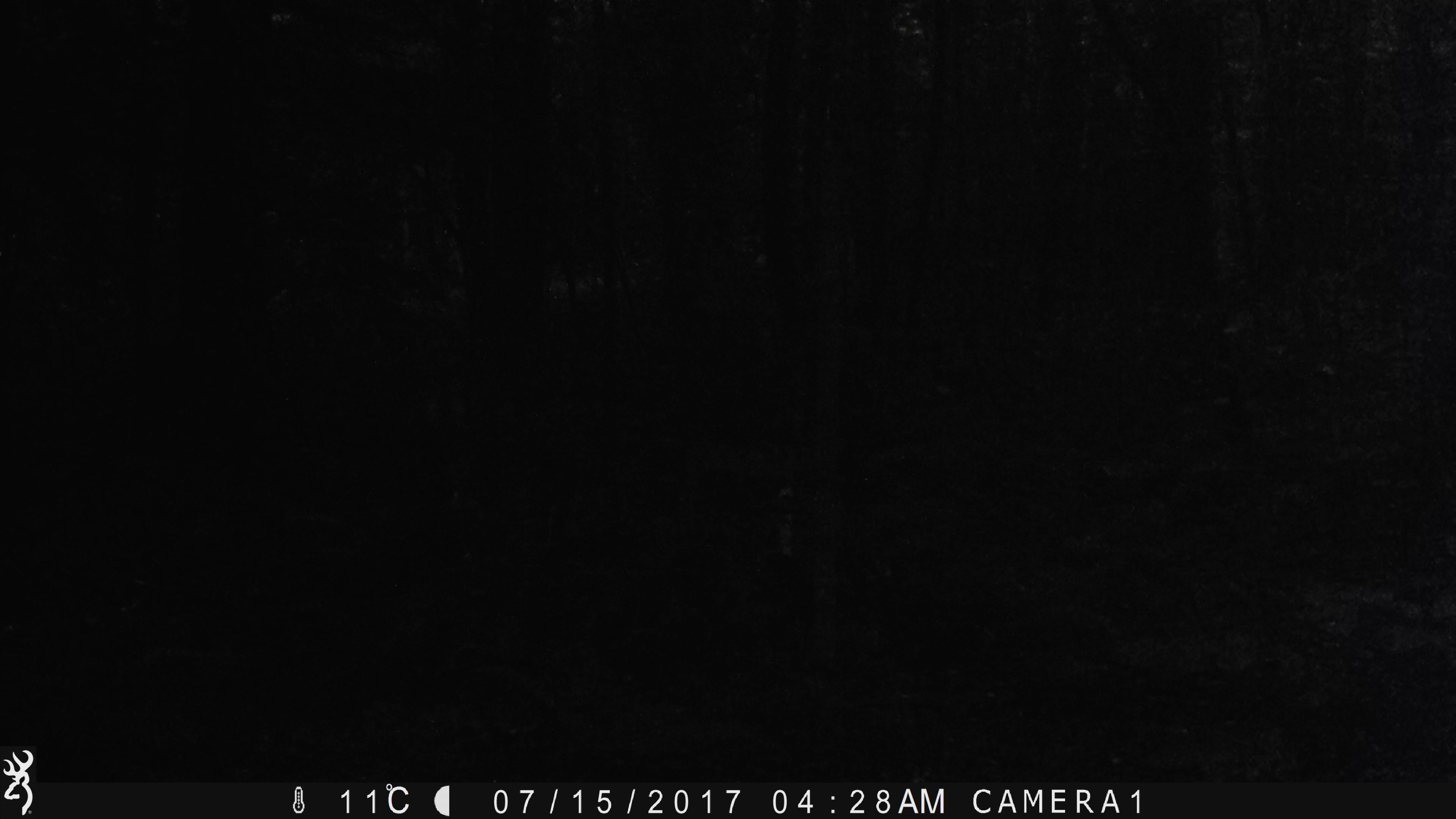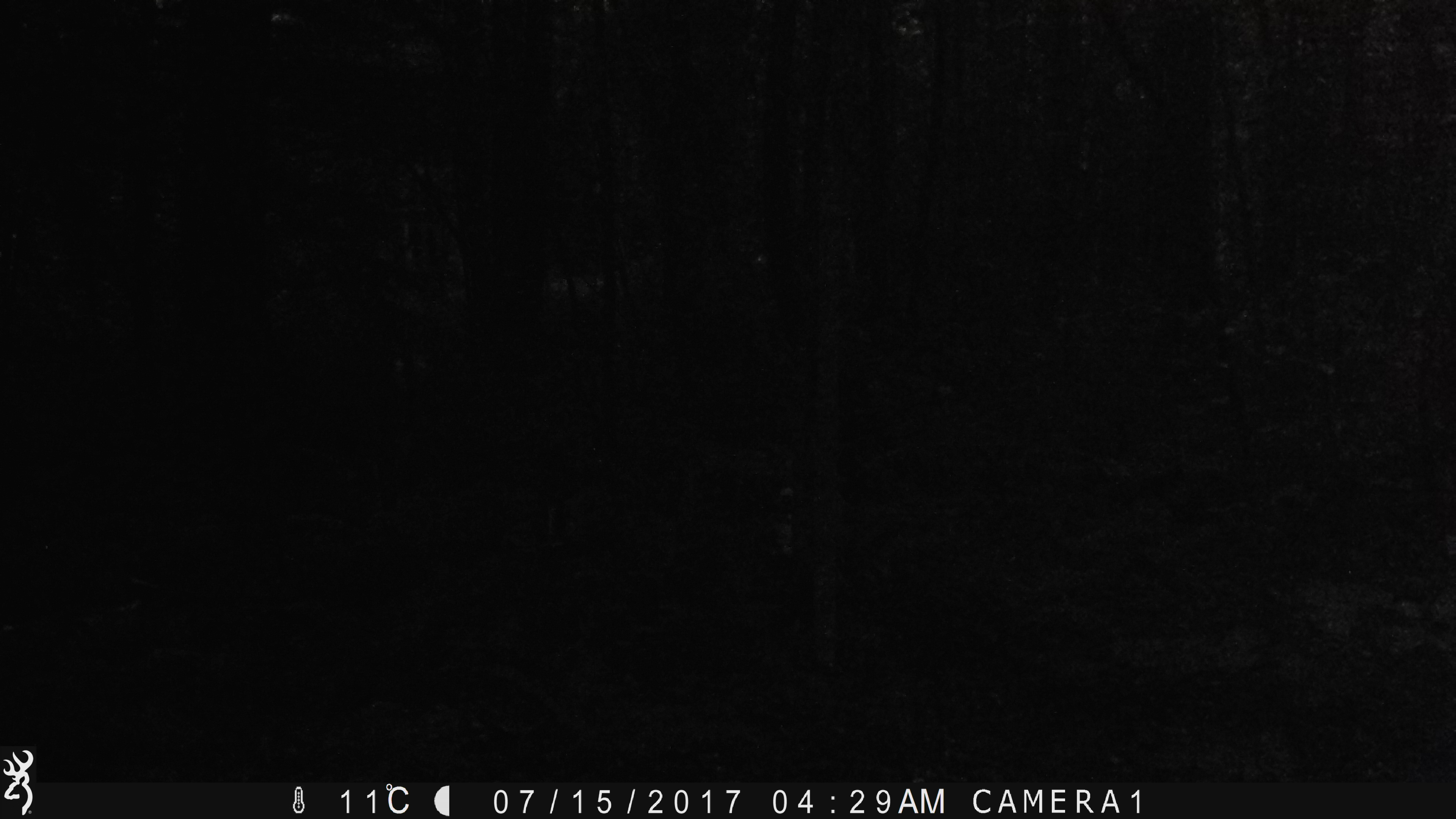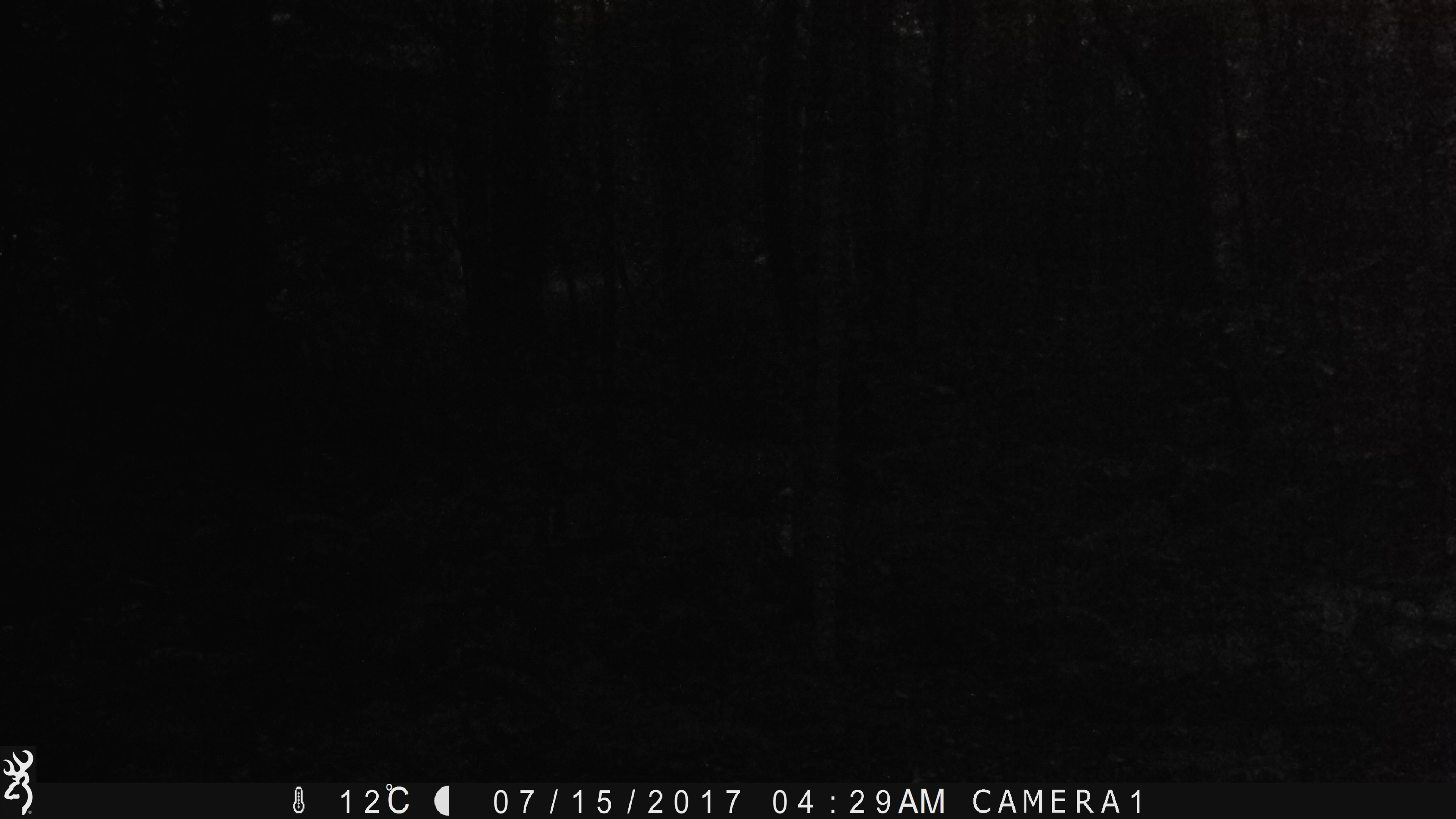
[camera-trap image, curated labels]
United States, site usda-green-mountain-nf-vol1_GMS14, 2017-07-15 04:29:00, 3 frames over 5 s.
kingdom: Animalia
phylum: Chordata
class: Mammalia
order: Artiodactyla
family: Cervidae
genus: Odocoileus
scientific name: Odocoileus virginianus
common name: white-tailed deer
White-tailed deer (Odocoileus virginianus).